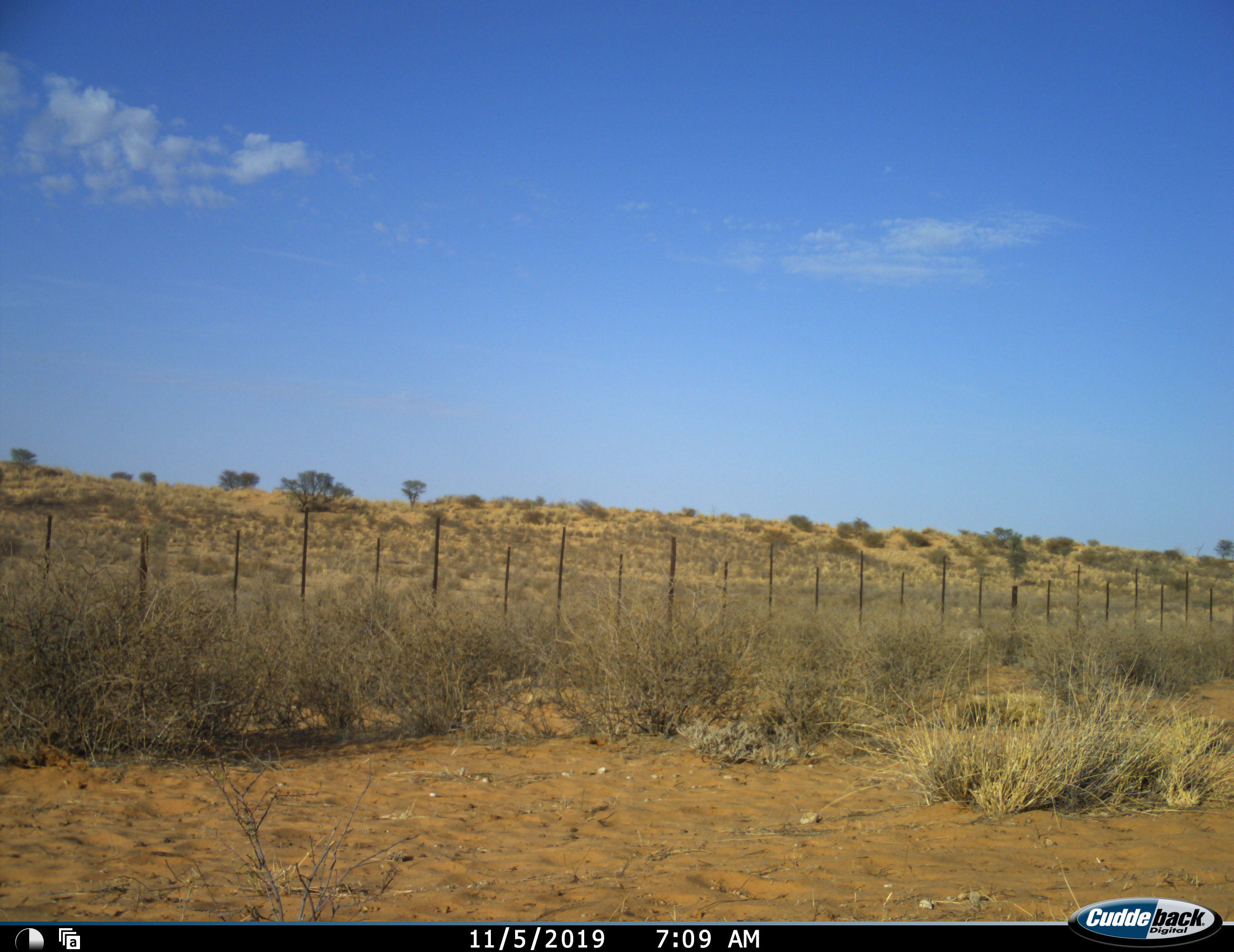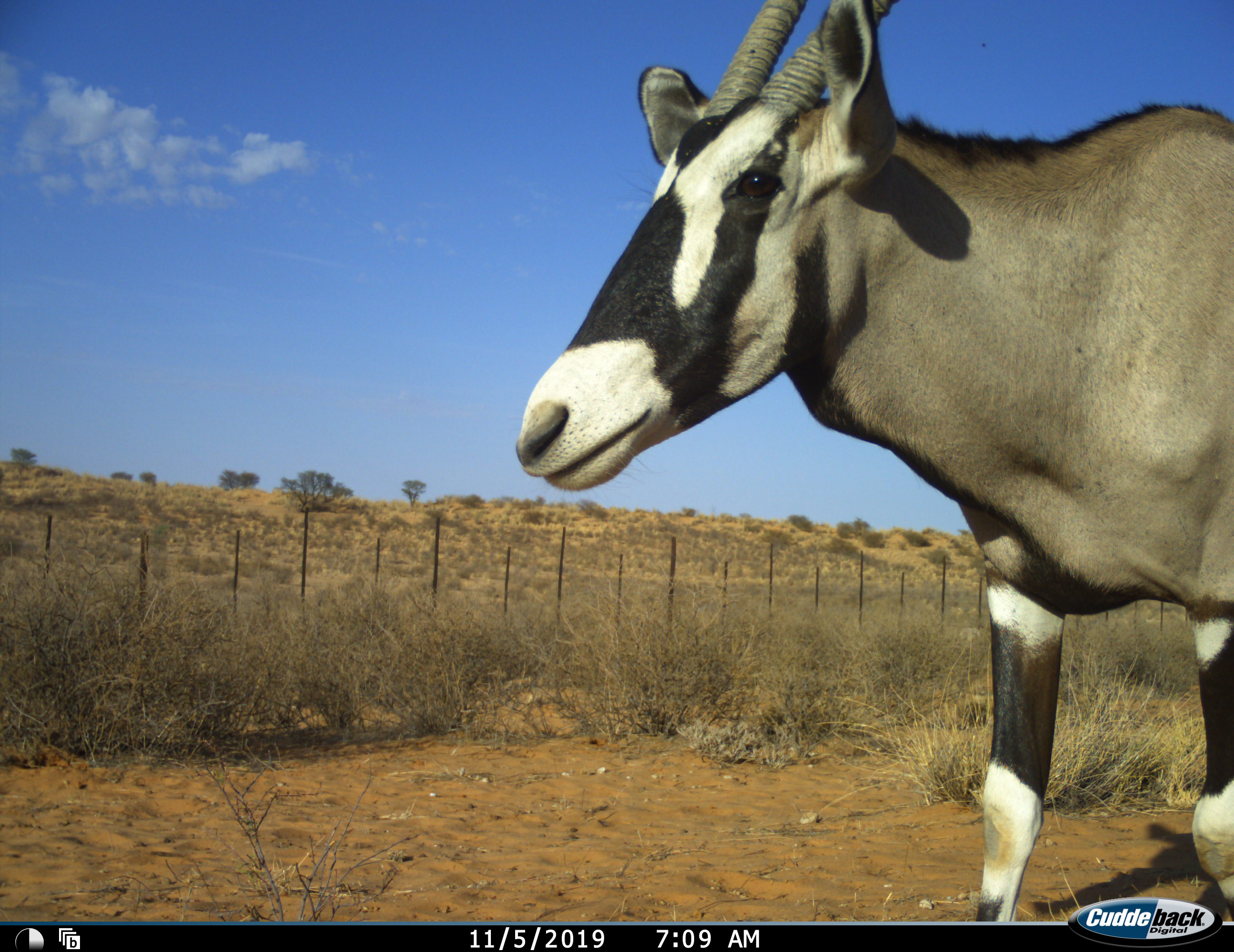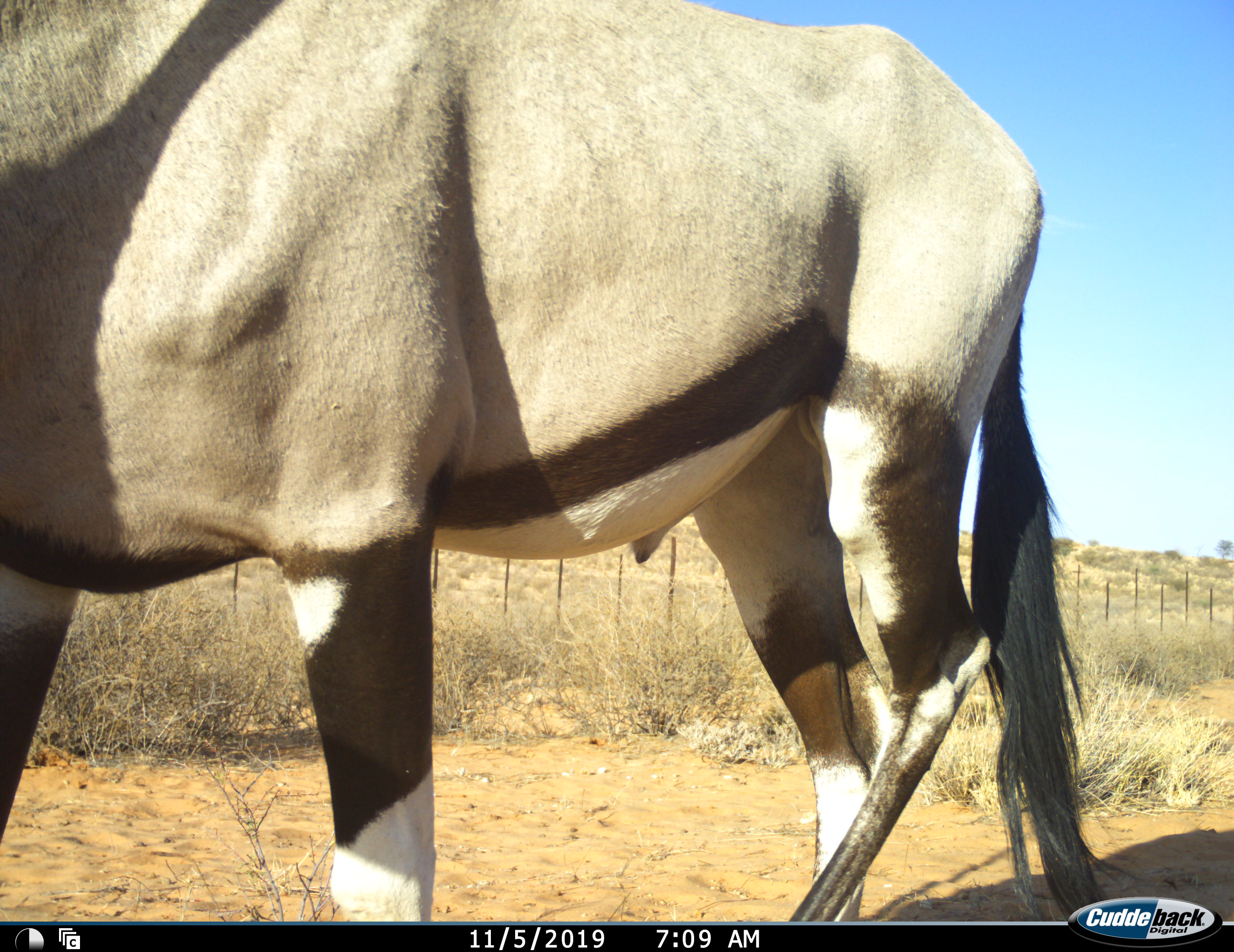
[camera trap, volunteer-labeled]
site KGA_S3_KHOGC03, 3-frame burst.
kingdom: Animalia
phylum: Chordata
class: Mammalia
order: Artiodactyla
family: Bovidae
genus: Oryx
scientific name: Oryx gazella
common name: gemsbok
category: oryx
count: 1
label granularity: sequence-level